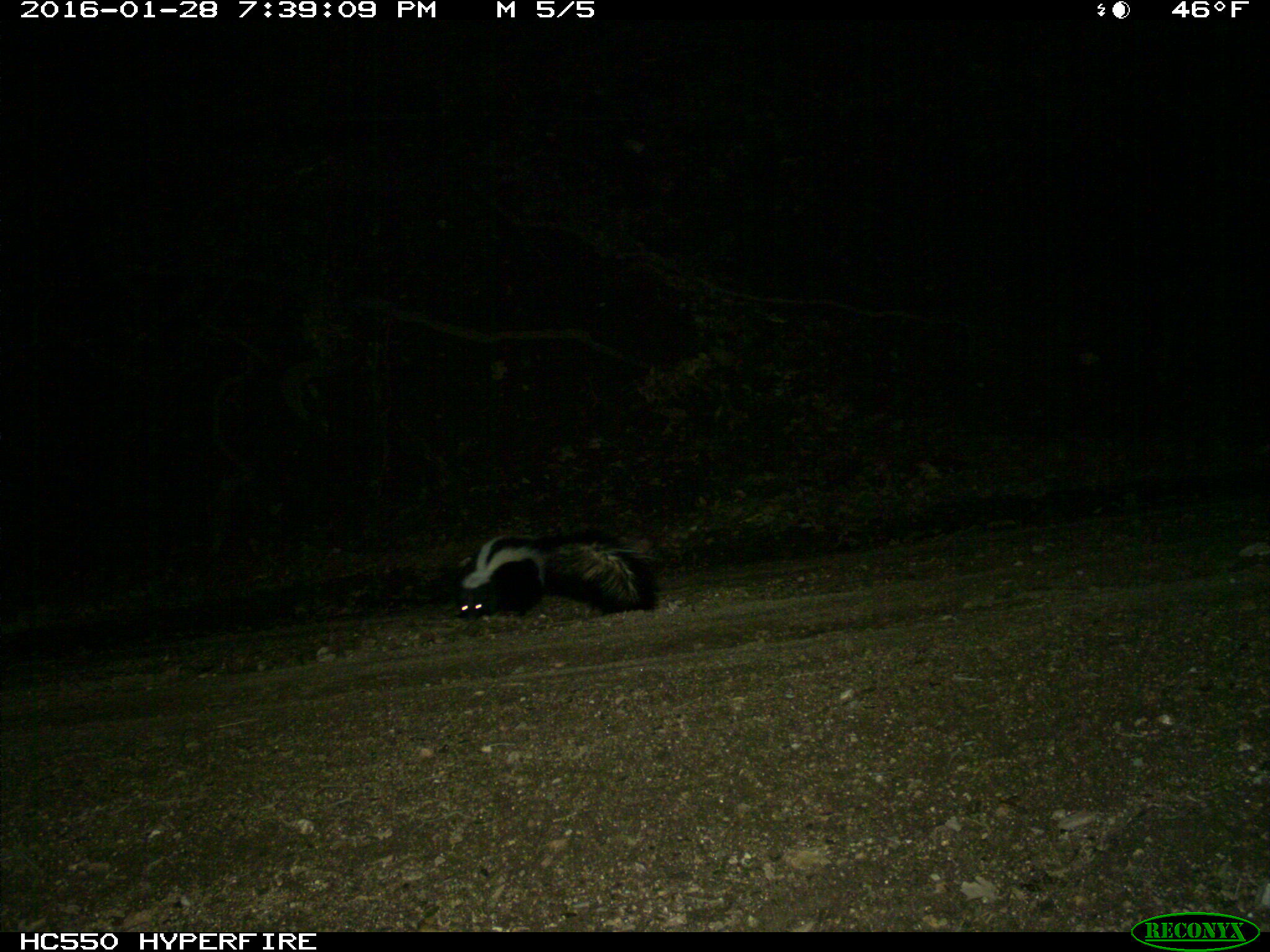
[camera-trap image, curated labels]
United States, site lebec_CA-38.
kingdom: Animalia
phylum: Chordata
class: Mammalia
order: Carnivora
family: Mephitidae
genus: Mephitis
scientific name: Mephitis mephitis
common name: striped skunk